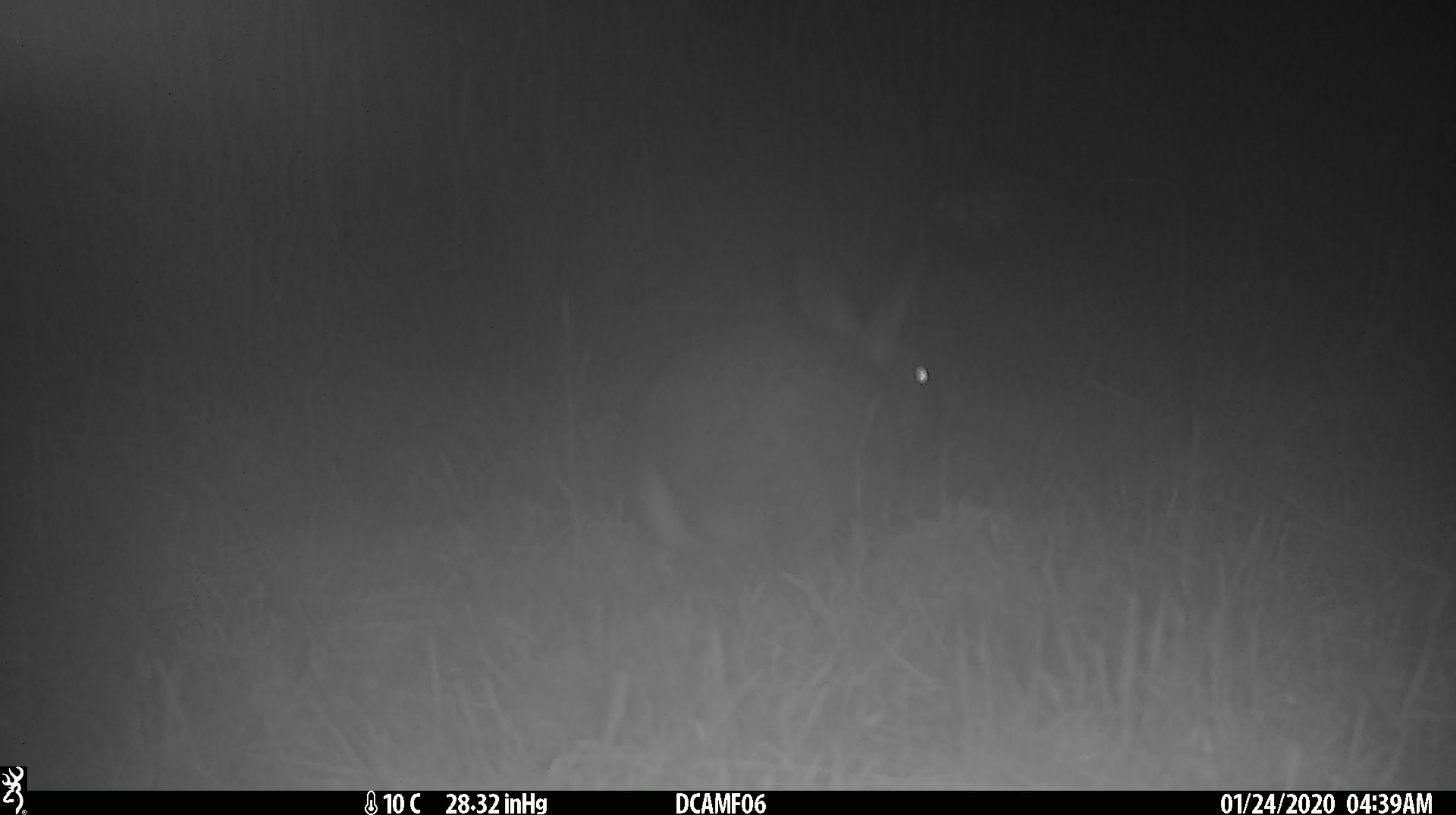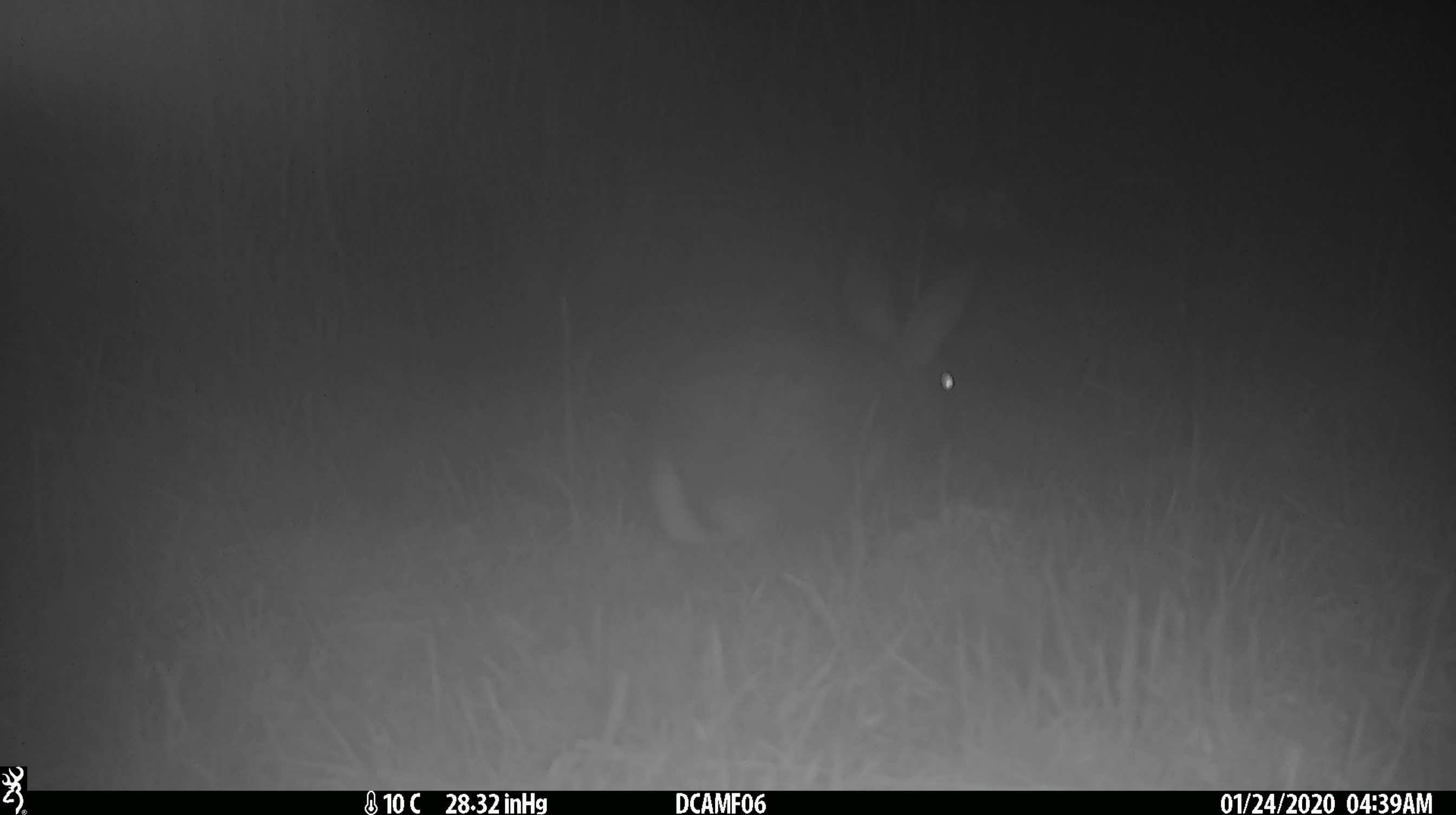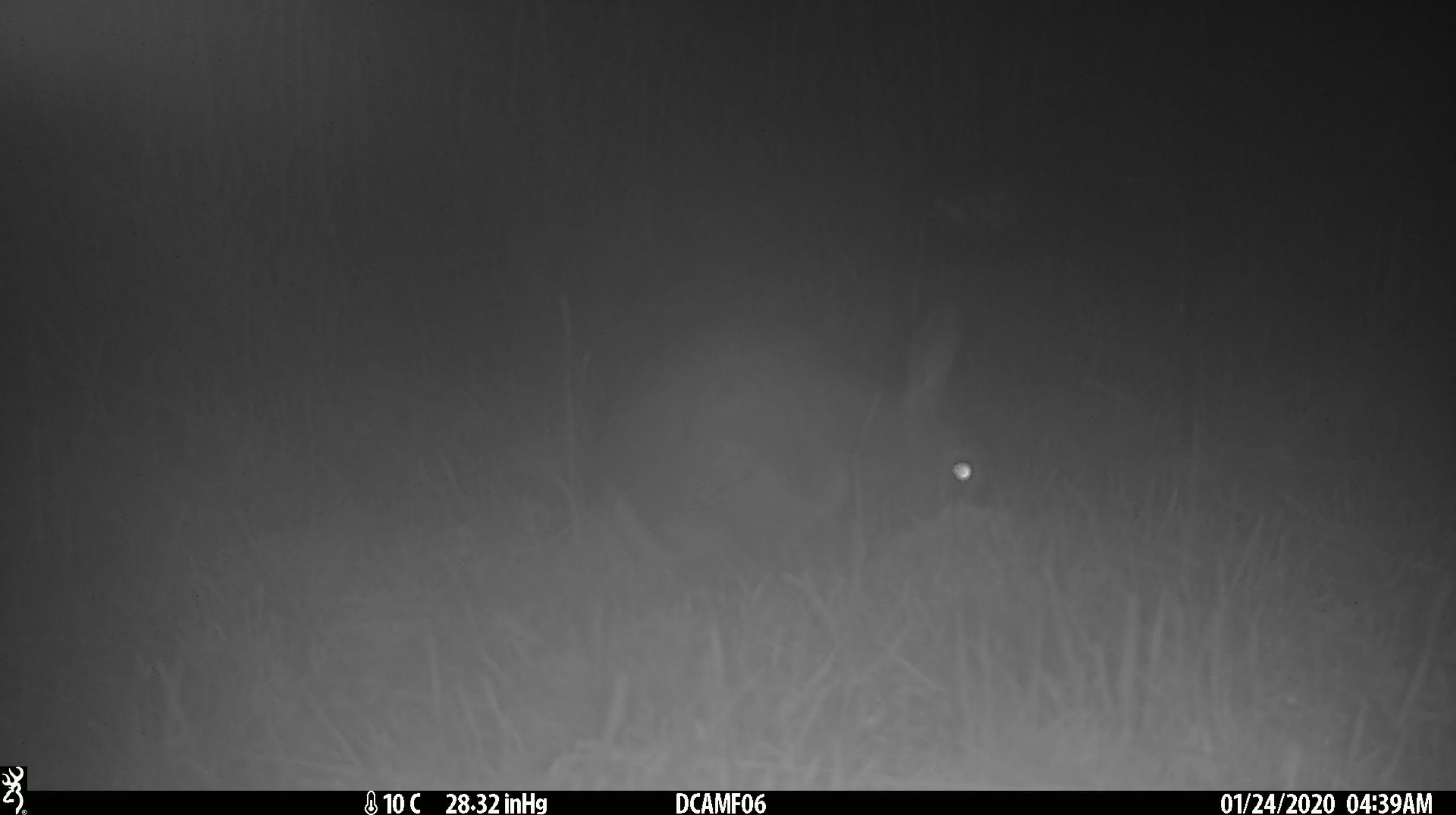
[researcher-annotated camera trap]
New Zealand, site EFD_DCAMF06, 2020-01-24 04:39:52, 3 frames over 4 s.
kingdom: Animalia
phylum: Chordata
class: Mammalia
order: Lagomorpha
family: Leporidae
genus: Oryctolagus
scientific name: Oryctolagus cuniculus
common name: european rabbit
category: rabbit